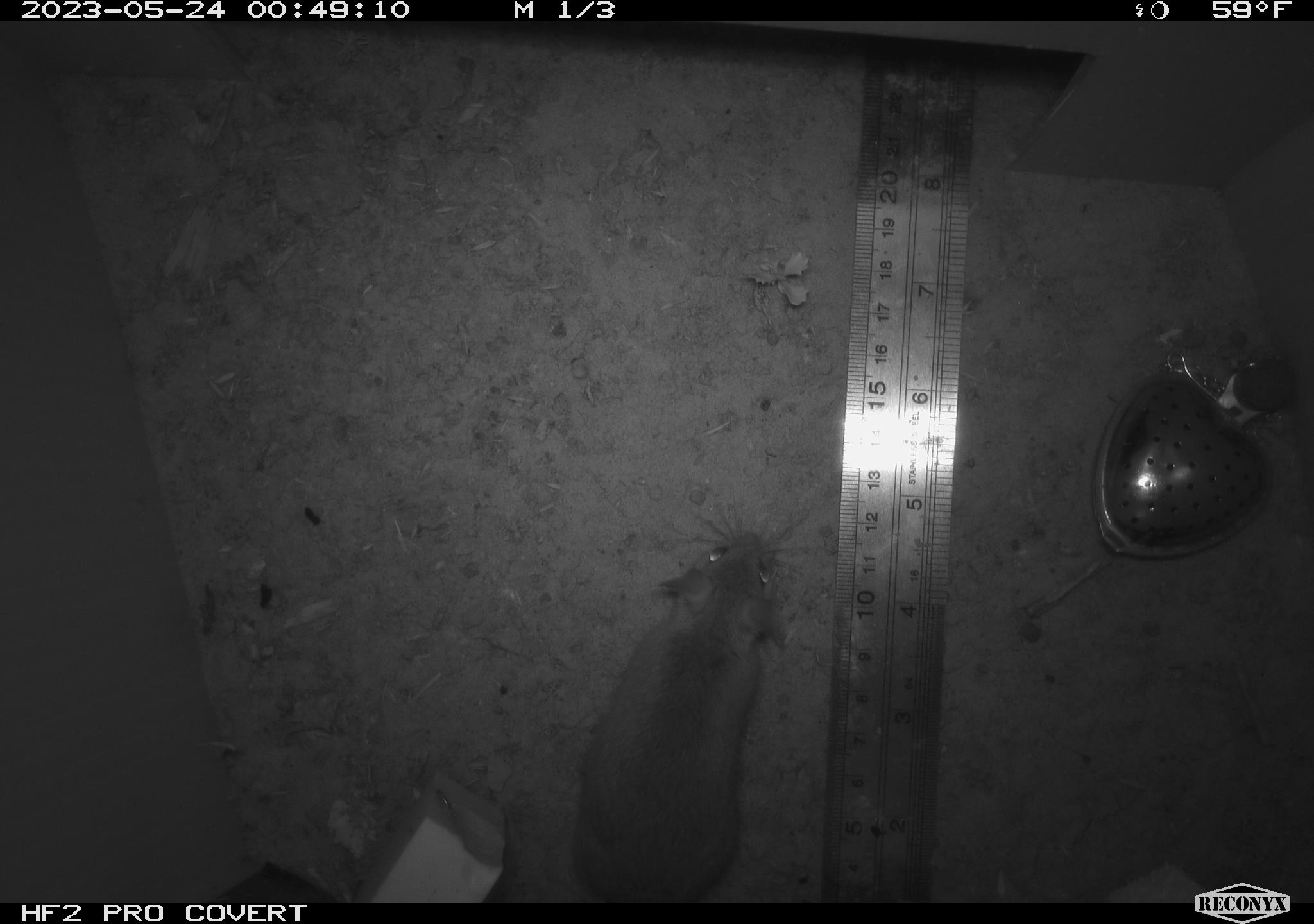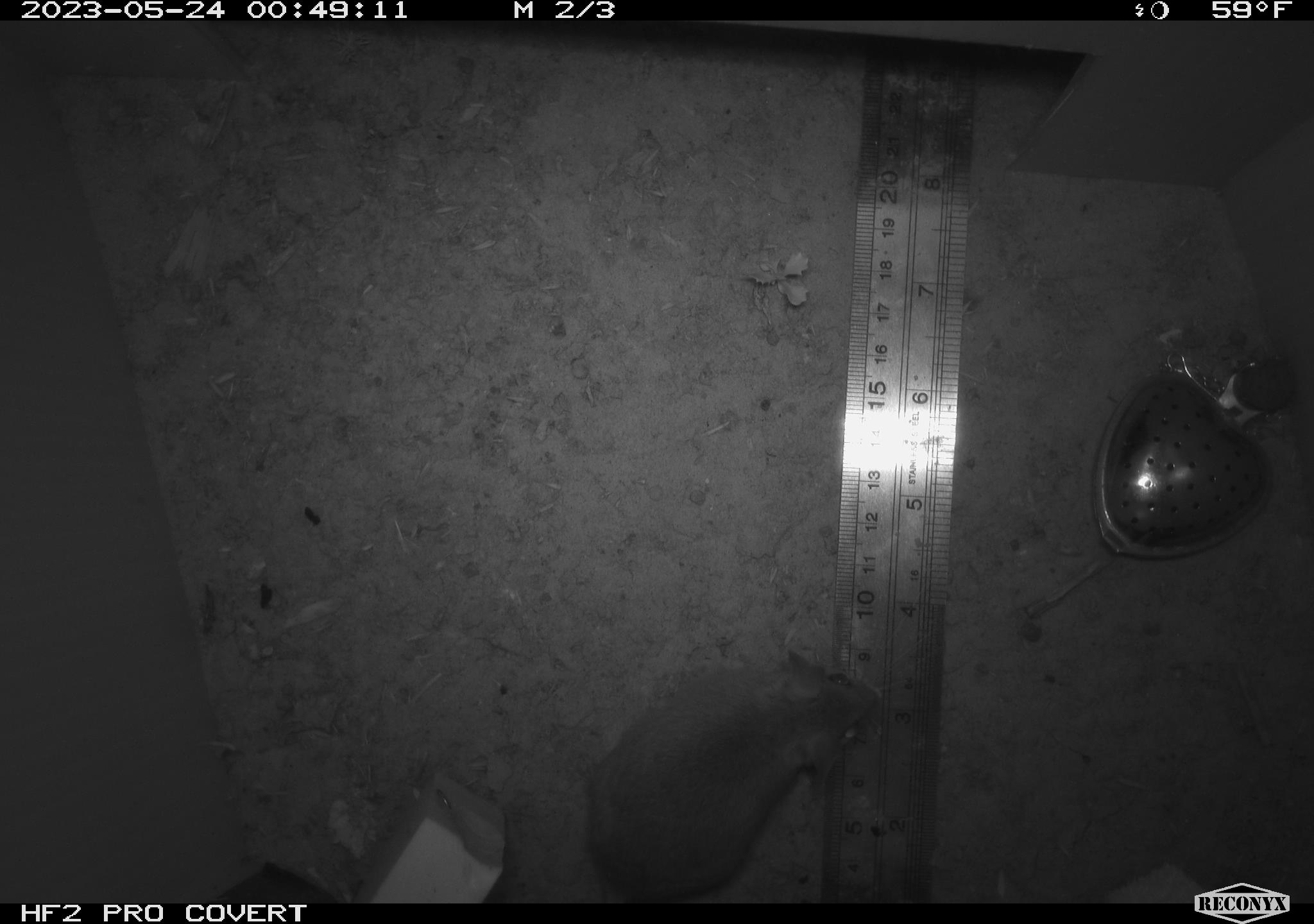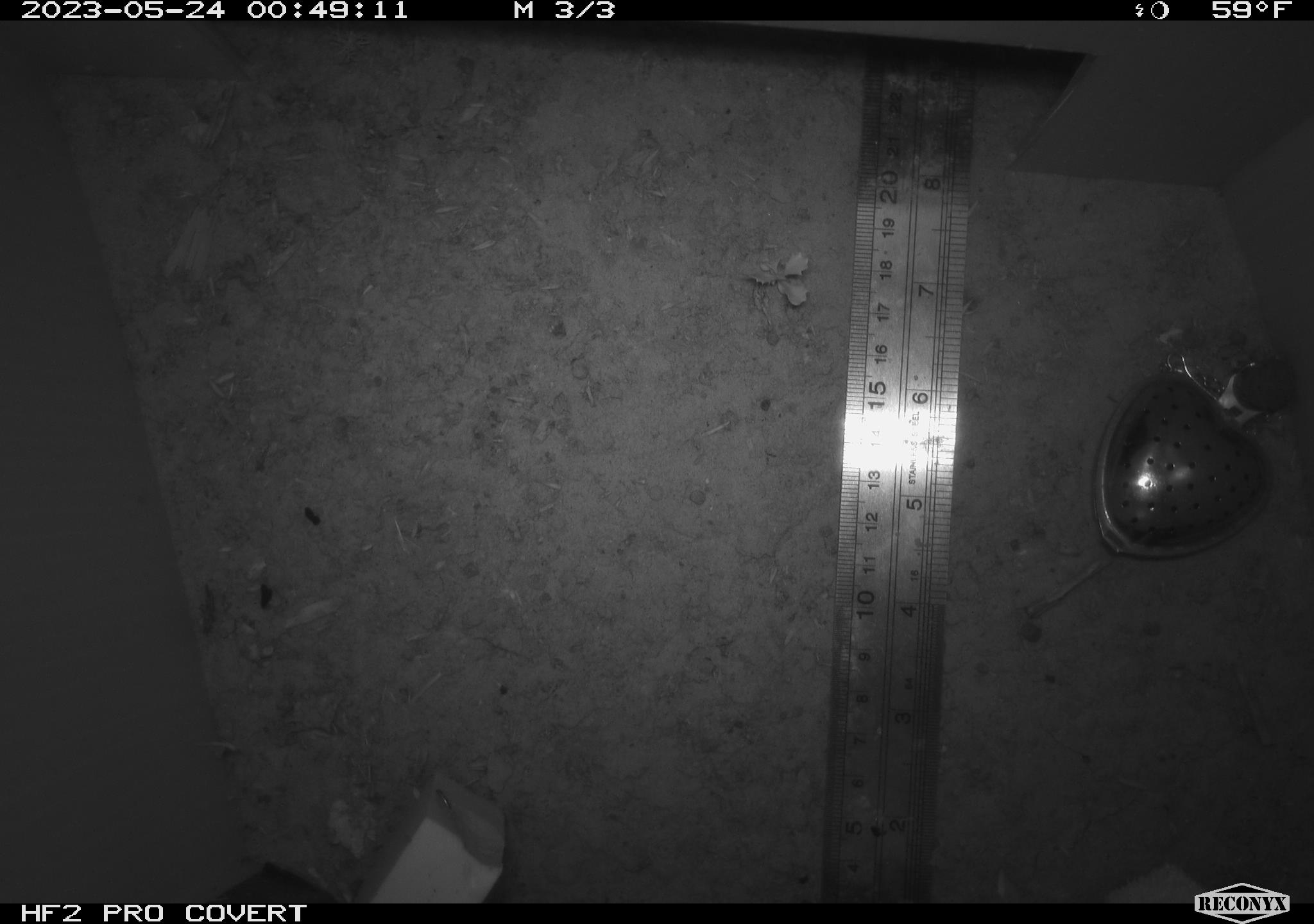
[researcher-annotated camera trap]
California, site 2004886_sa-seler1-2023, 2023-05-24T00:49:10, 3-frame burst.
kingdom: Animalia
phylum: Chordata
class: Mammalia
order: Rodentia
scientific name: Rodentia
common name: mouse species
Mouse species (Rodentia).